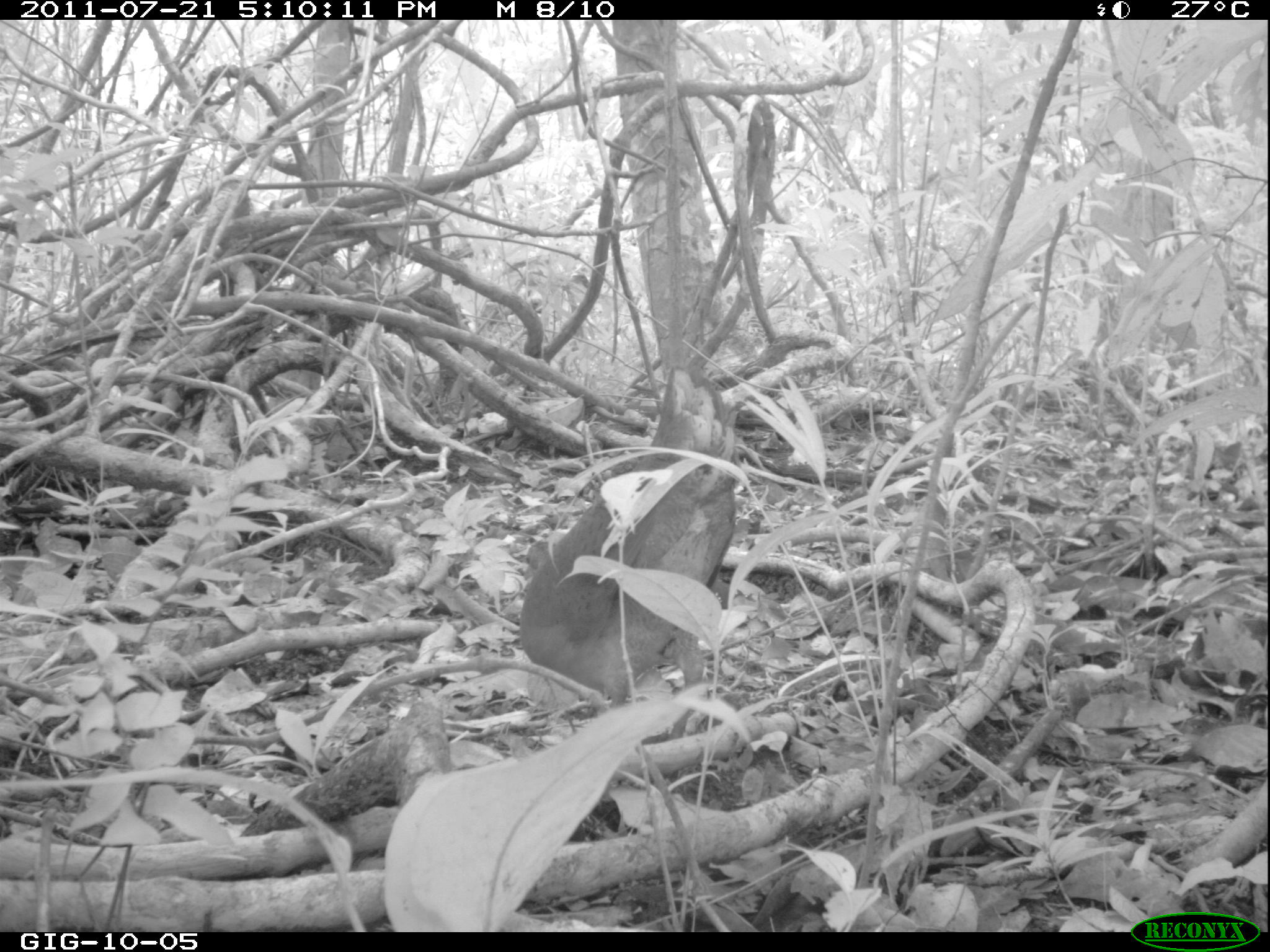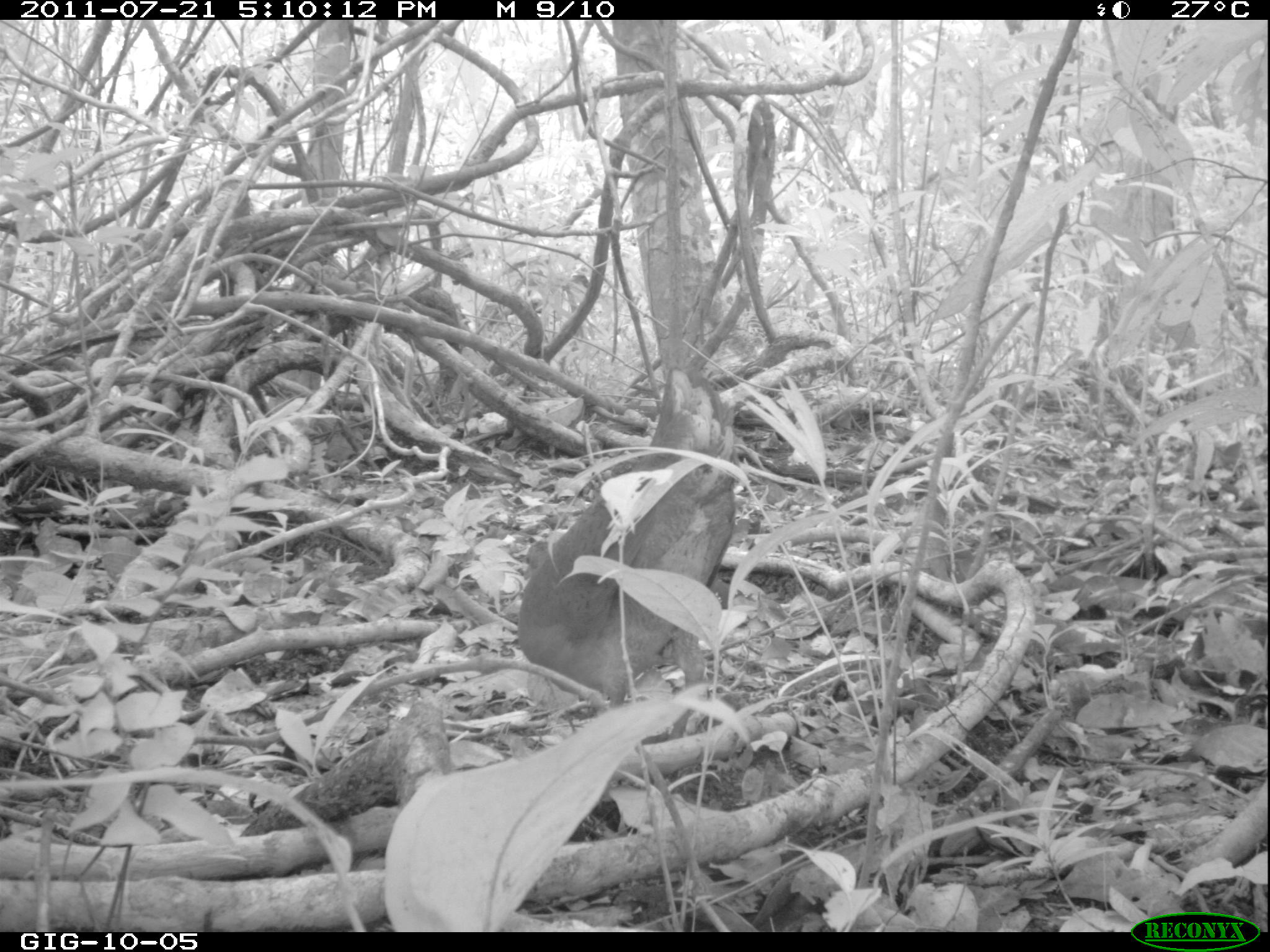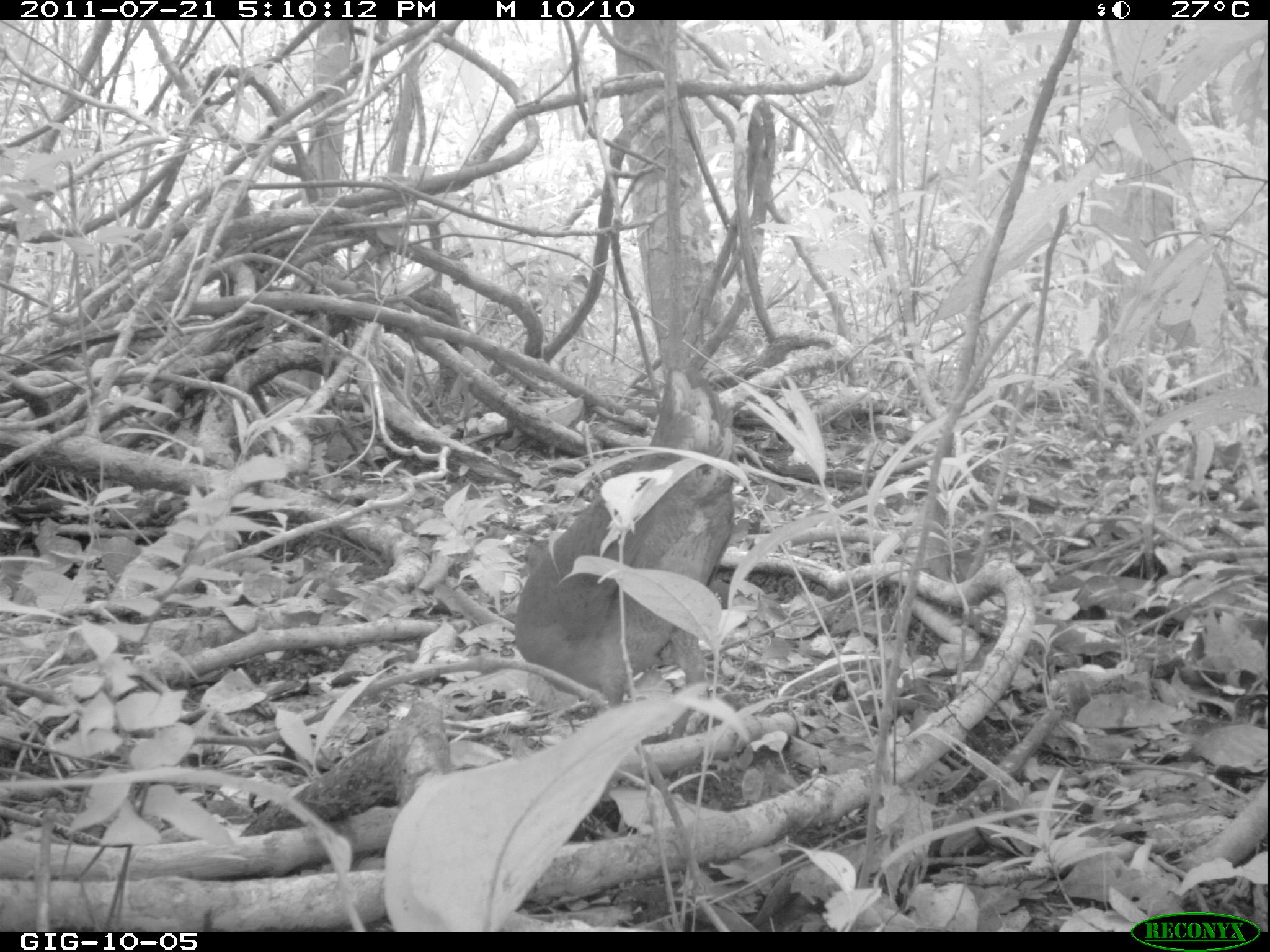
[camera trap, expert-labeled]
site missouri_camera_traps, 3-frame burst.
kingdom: Animalia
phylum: Chordata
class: Aves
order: Tinamiformes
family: Tinamidae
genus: Tinamus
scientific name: Tinamus major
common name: great tinamou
Great tinamou (Tinamus major). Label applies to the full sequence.